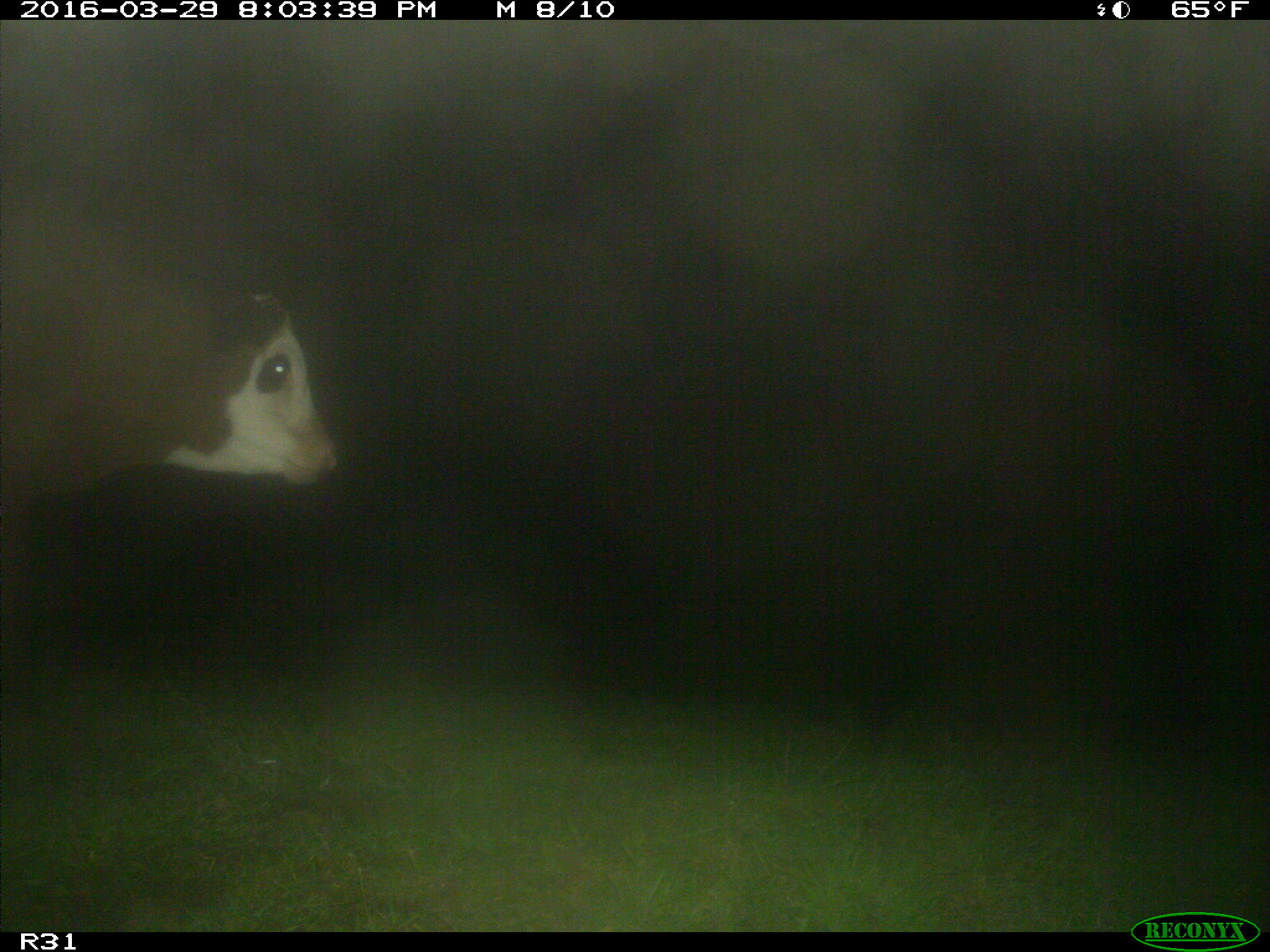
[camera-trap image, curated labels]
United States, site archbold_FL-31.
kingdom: Animalia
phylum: Chordata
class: Mammalia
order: Artiodactyla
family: Bovidae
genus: Bos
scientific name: Bos taurus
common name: domestic cow